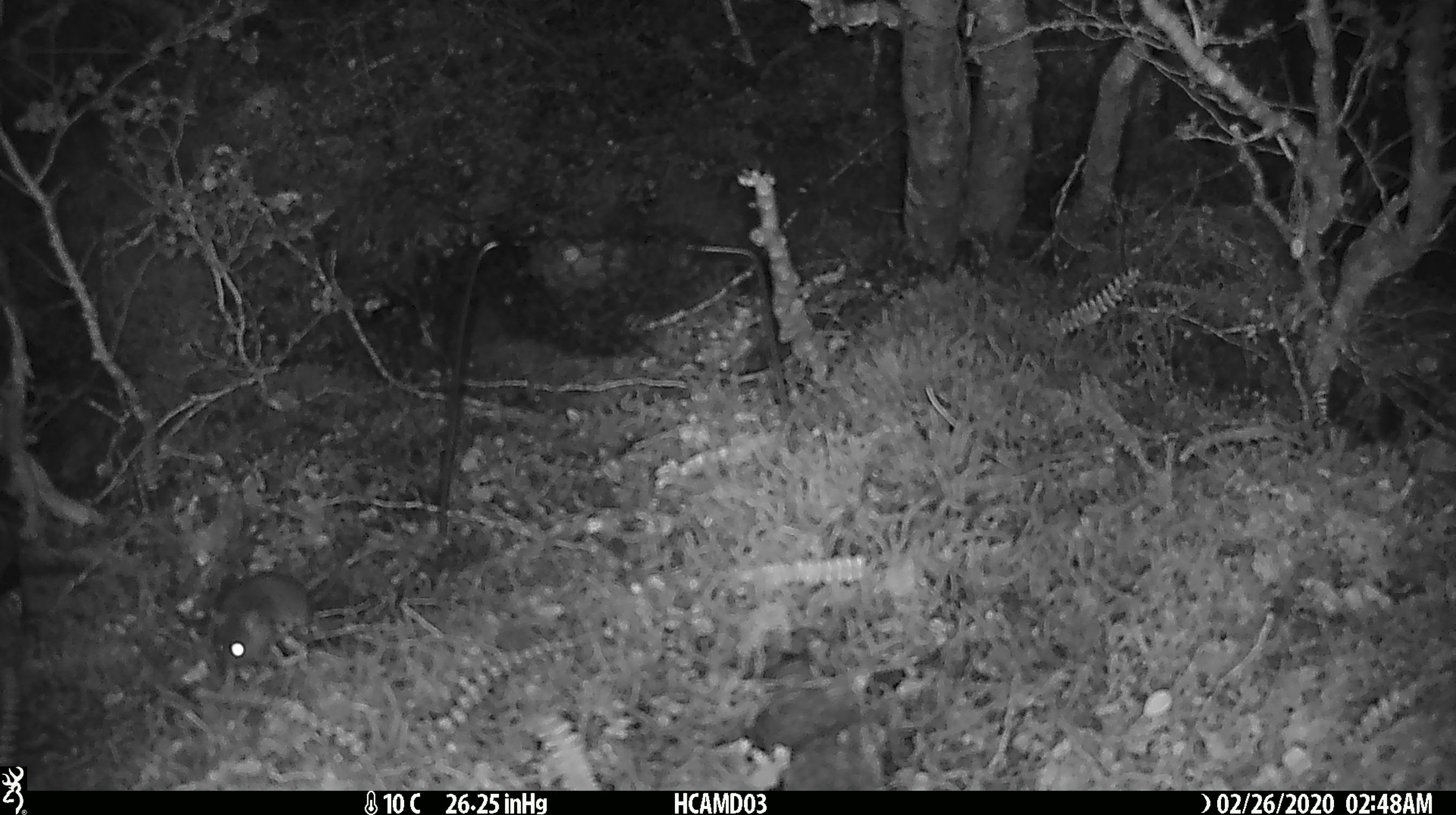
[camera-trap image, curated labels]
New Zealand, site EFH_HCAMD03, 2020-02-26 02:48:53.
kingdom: Animalia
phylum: Chordata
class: Mammalia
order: Rodentia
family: Muridae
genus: Mus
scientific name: Mus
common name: mouse